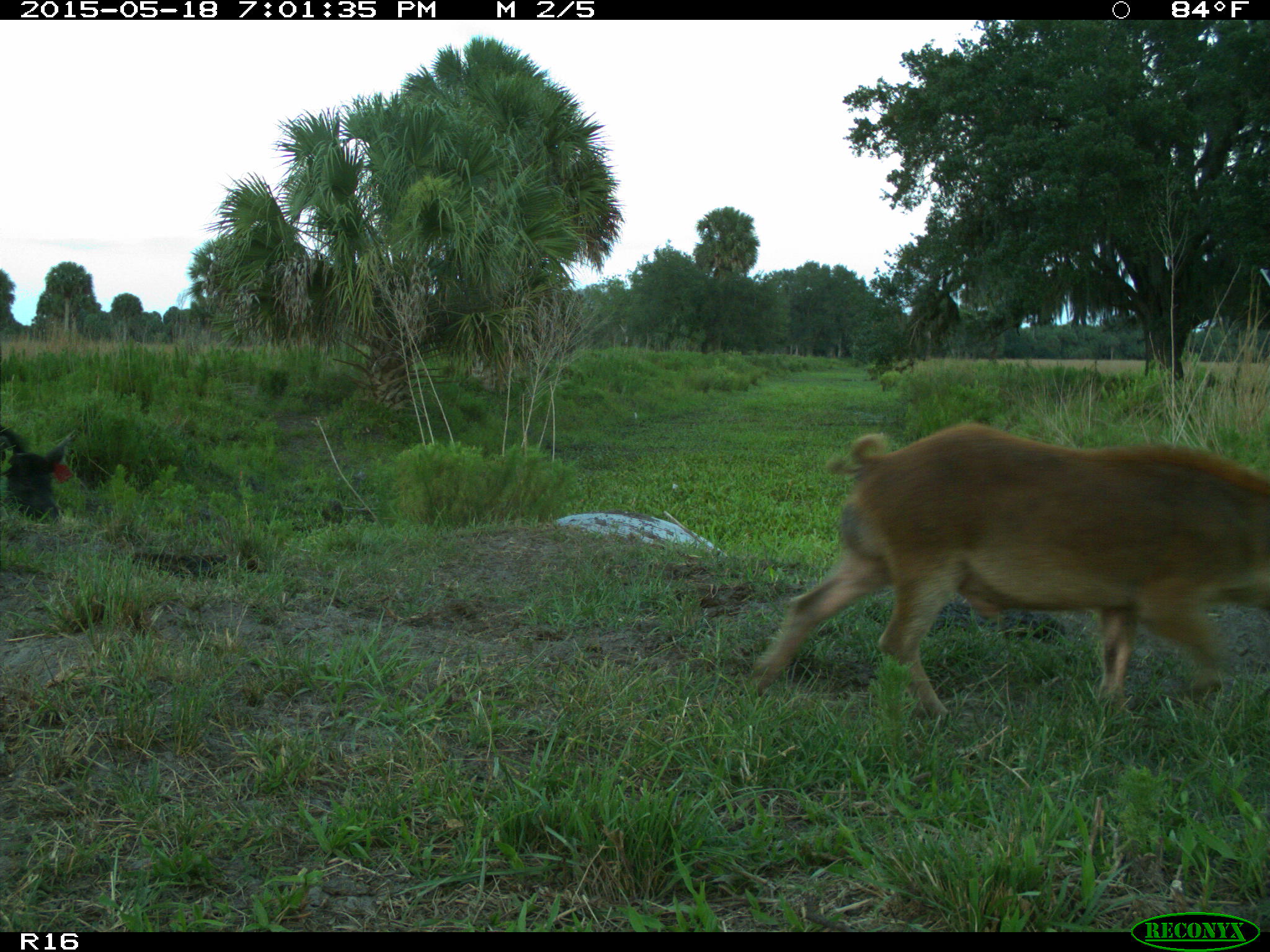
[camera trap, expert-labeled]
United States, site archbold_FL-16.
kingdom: Animalia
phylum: Chordata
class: Mammalia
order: Artiodactyla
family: Suidae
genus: Sus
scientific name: Sus scrofa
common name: wild boar